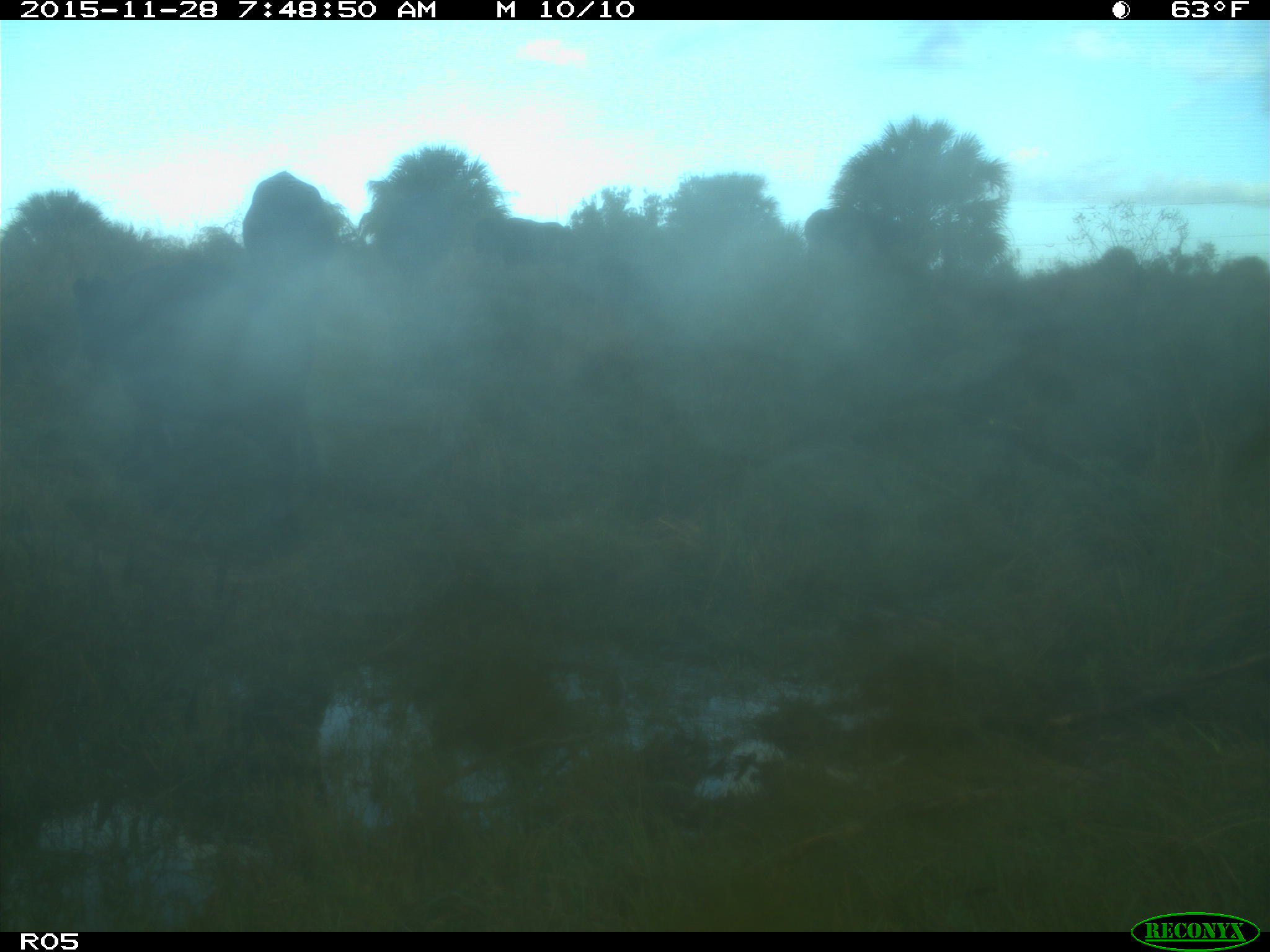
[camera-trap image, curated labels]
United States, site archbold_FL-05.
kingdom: Animalia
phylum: Chordata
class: Mammalia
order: Artiodactyla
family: Bovidae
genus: Bos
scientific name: Bos taurus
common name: domestic cow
Bos taurus (domestic cow).